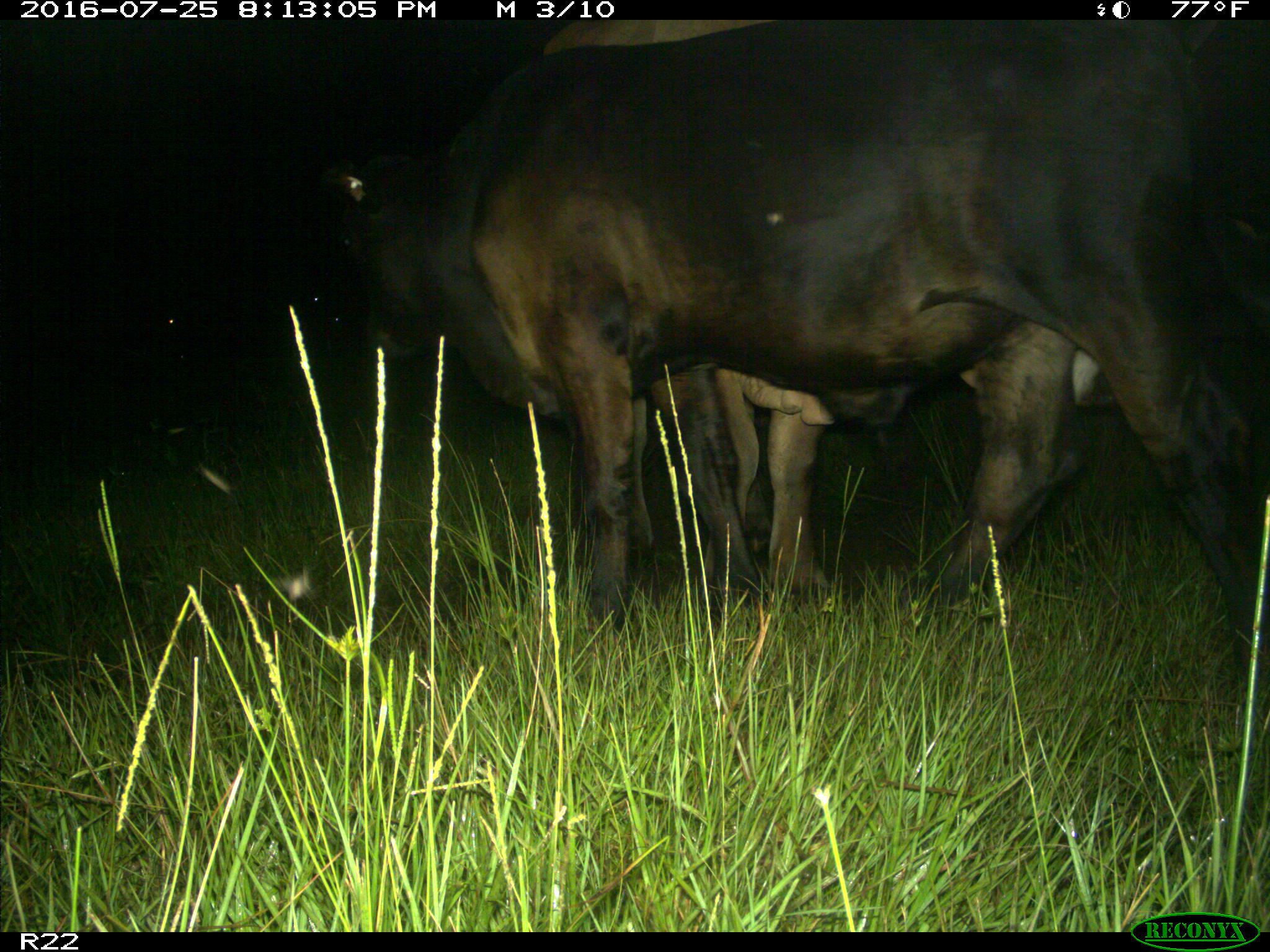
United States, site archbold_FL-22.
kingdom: Animalia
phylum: Chordata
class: Mammalia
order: Artiodactyla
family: Bovidae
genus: Bos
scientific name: Bos taurus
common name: domestic cow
Bos taurus (domestic cow).